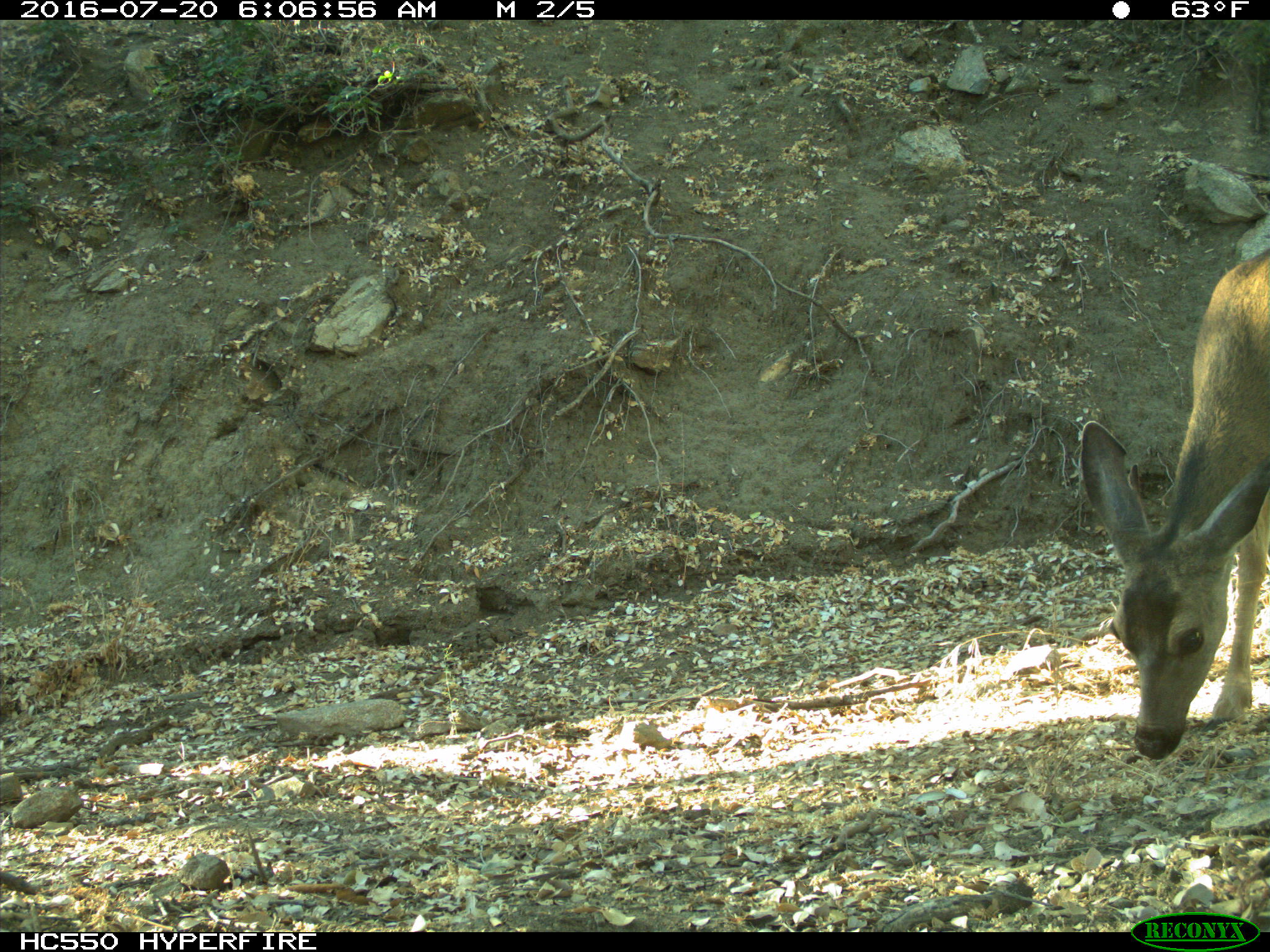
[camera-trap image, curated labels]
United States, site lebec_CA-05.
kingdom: Animalia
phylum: Chordata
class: Mammalia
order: Artiodactyla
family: Cervidae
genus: Odocoileus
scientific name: Odocoileus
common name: deer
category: unidentified deer